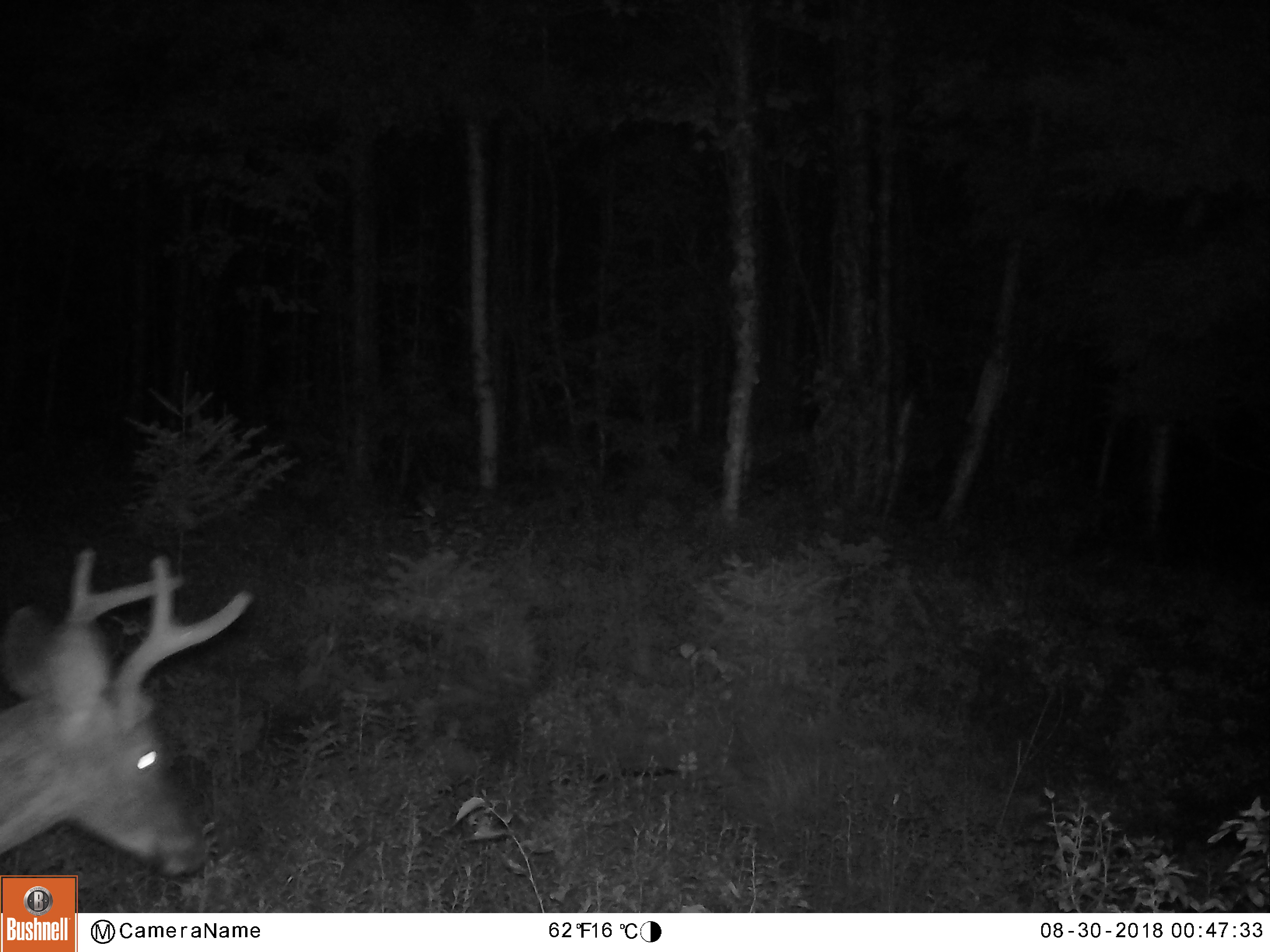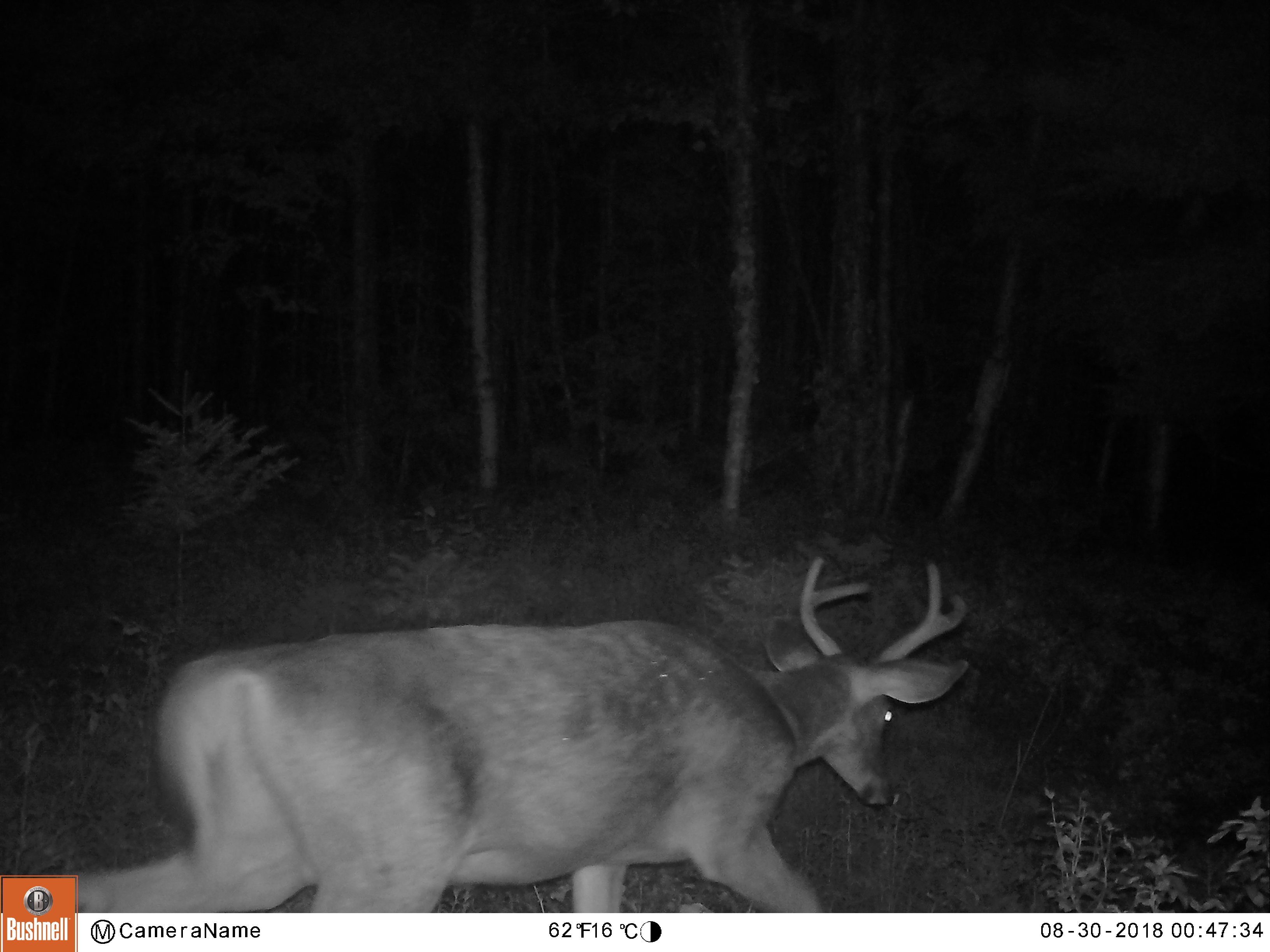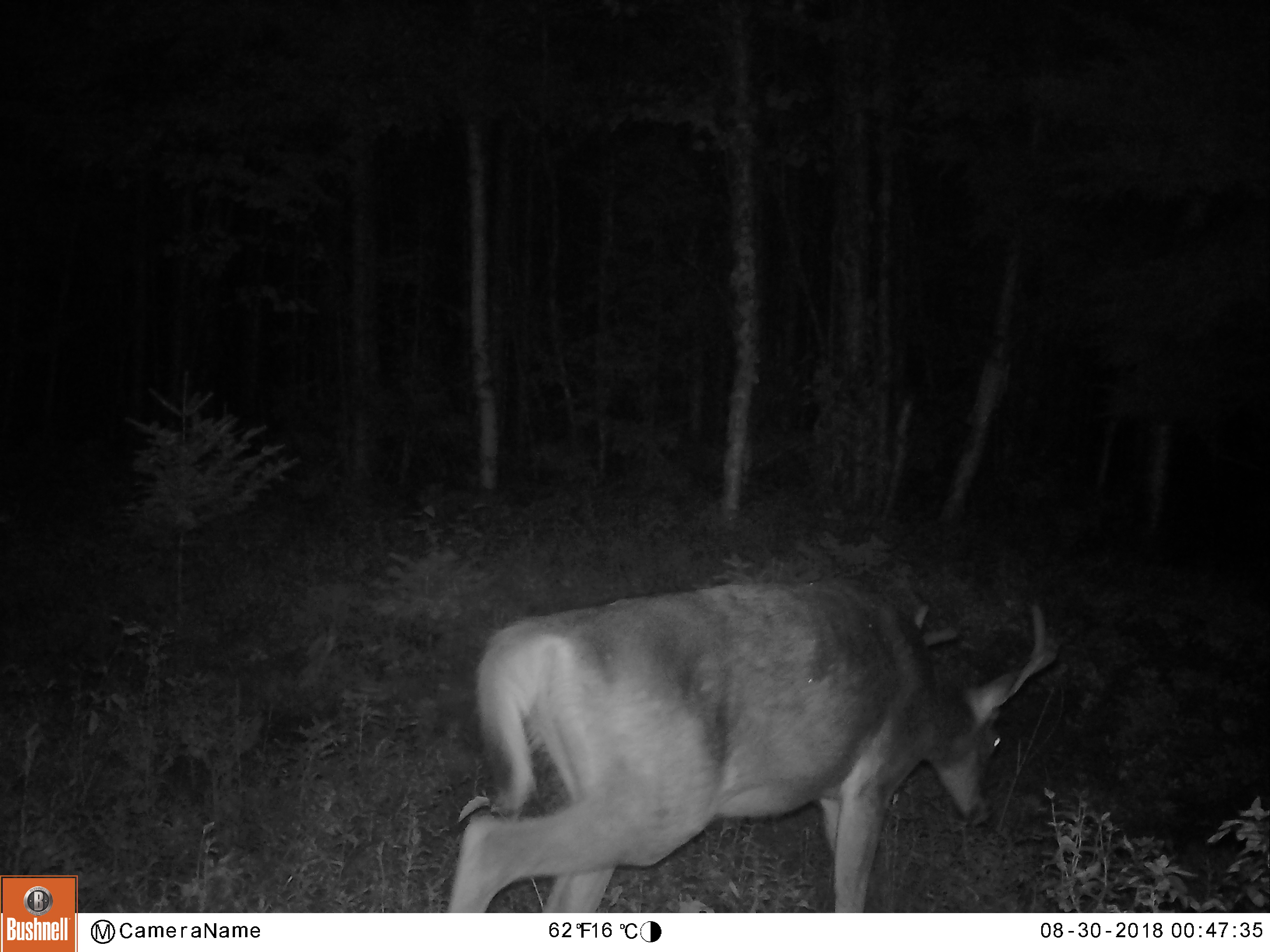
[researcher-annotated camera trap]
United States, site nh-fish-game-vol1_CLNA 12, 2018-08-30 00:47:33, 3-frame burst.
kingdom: Animalia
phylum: Chordata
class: Mammalia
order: Artiodactyla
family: Cervidae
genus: Odocoileus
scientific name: Odocoileus virginianus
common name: white-tailed deer